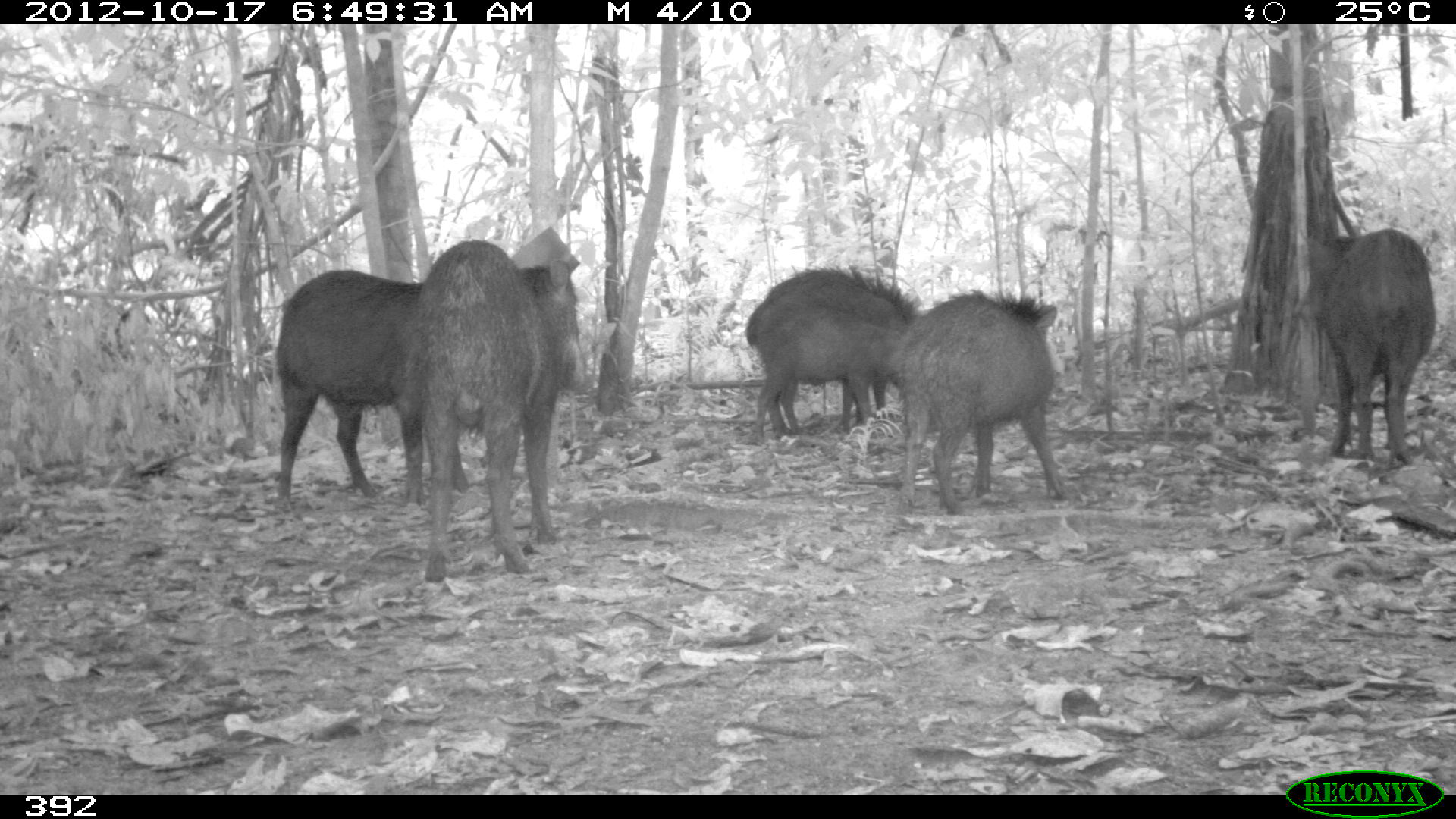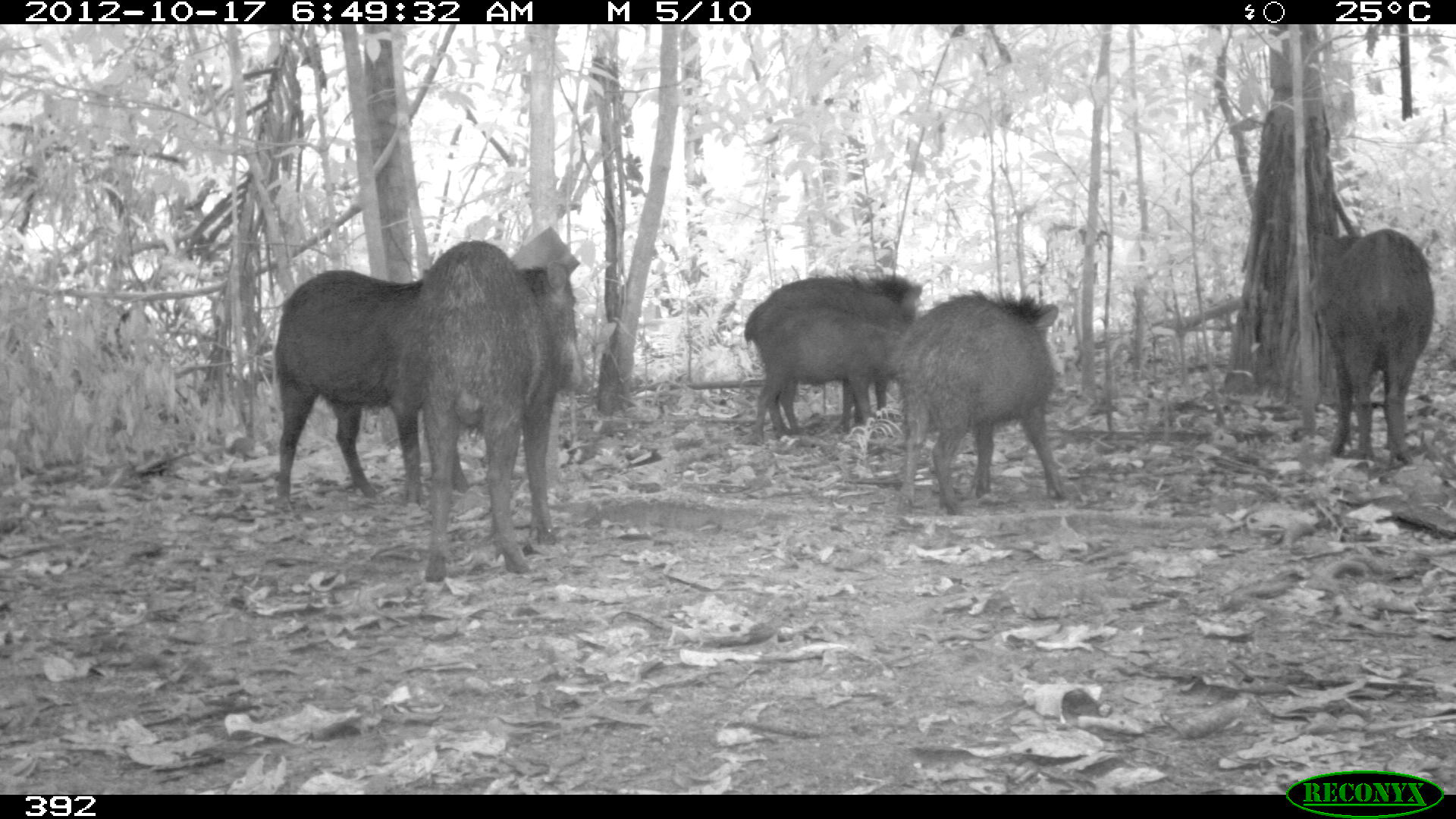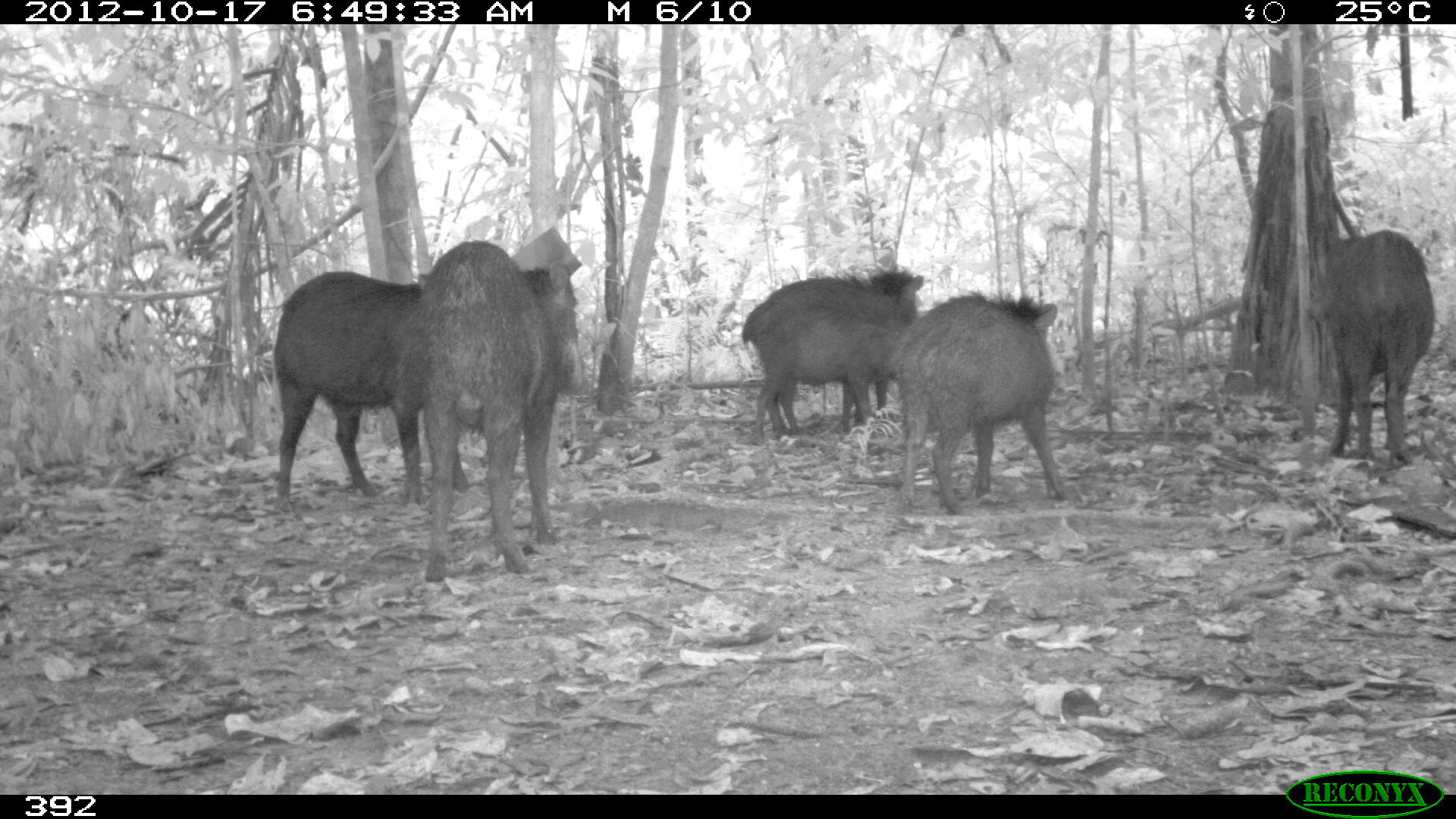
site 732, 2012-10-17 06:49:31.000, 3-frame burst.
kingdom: Animalia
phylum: Chordata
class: Mammalia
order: Artiodactyla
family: Tayassuidae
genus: Tayassu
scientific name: Tayassu pecari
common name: white-lipped peccary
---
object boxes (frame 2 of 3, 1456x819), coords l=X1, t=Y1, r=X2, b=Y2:
tayassu pecari: l=415, t=238, r=585, b=581; l=272, t=269, r=470, b=513; l=888, t=289, r=1067, b=516; l=1307, t=227, r=1435, b=466; l=743, t=272, r=923, b=433; l=778, t=305, r=901, b=441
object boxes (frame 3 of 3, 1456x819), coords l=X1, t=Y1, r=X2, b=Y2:
tayassu pecari: l=393, t=239, r=587, b=583; l=271, t=268, r=529, b=514; l=885, t=288, r=1070, b=513; l=740, t=264, r=910, b=444; l=1308, t=228, r=1434, b=464; l=777, t=362, r=902, b=435